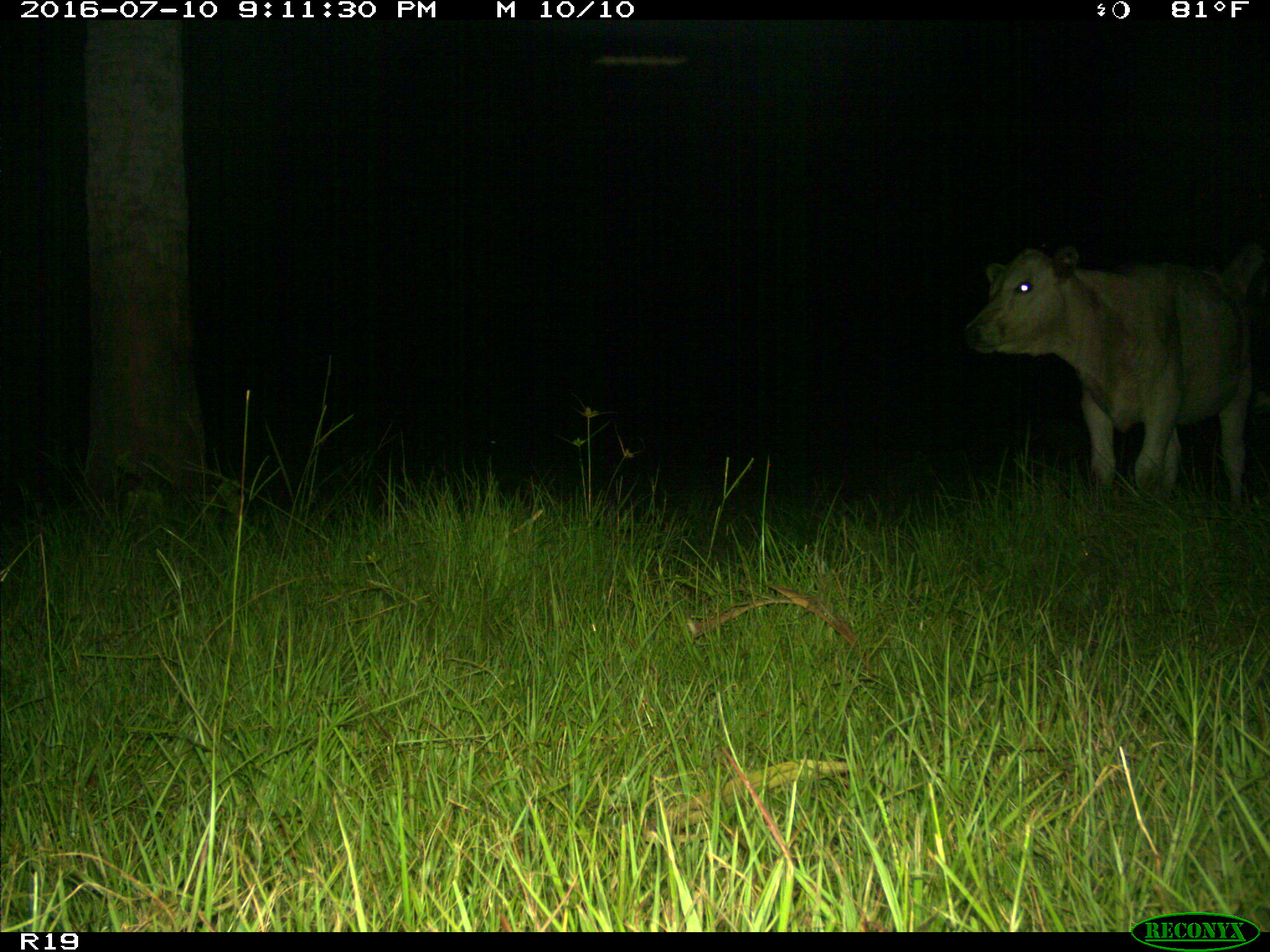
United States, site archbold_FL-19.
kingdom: Animalia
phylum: Chordata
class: Mammalia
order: Artiodactyla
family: Bovidae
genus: Bos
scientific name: Bos taurus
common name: domestic cow